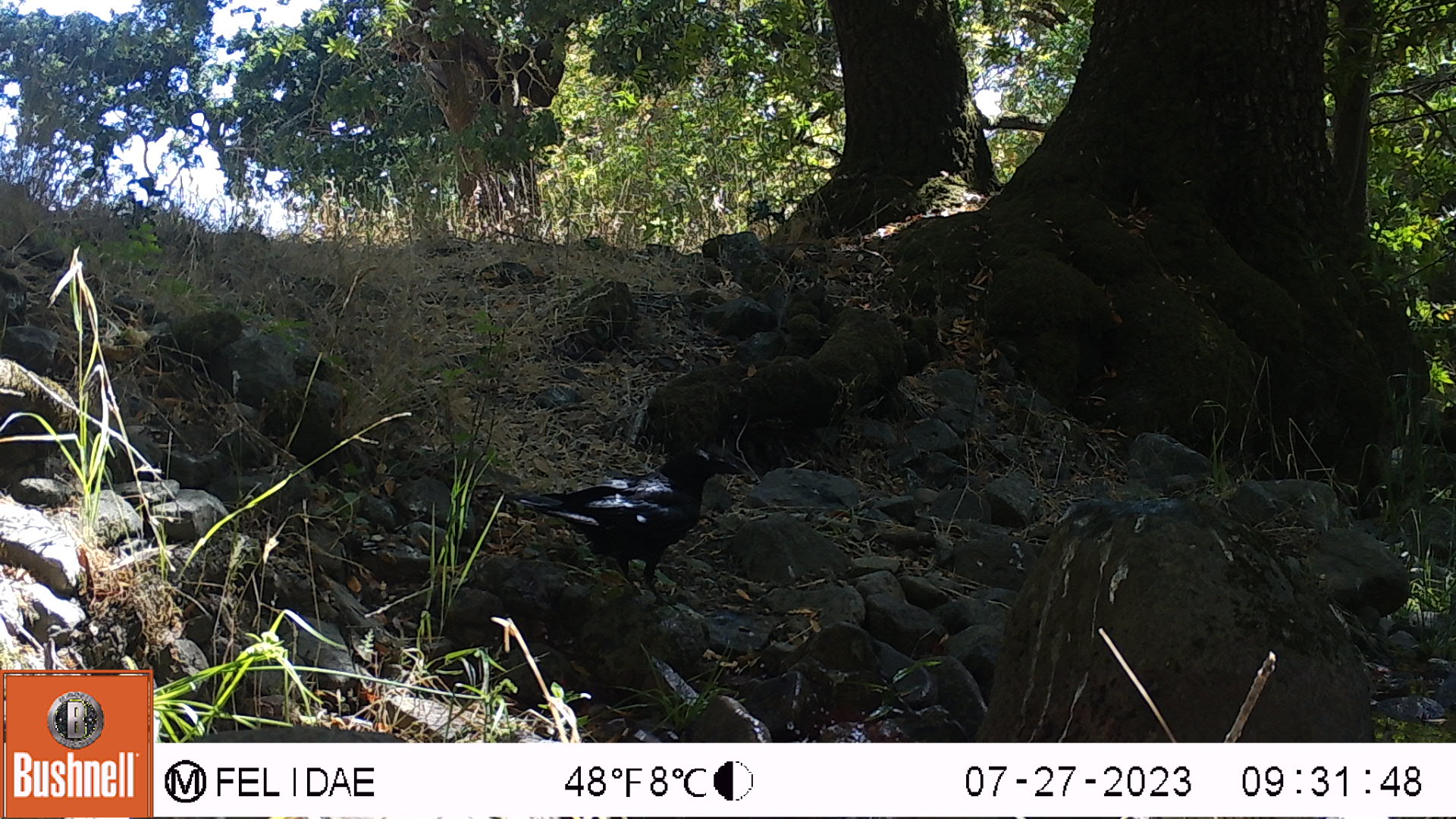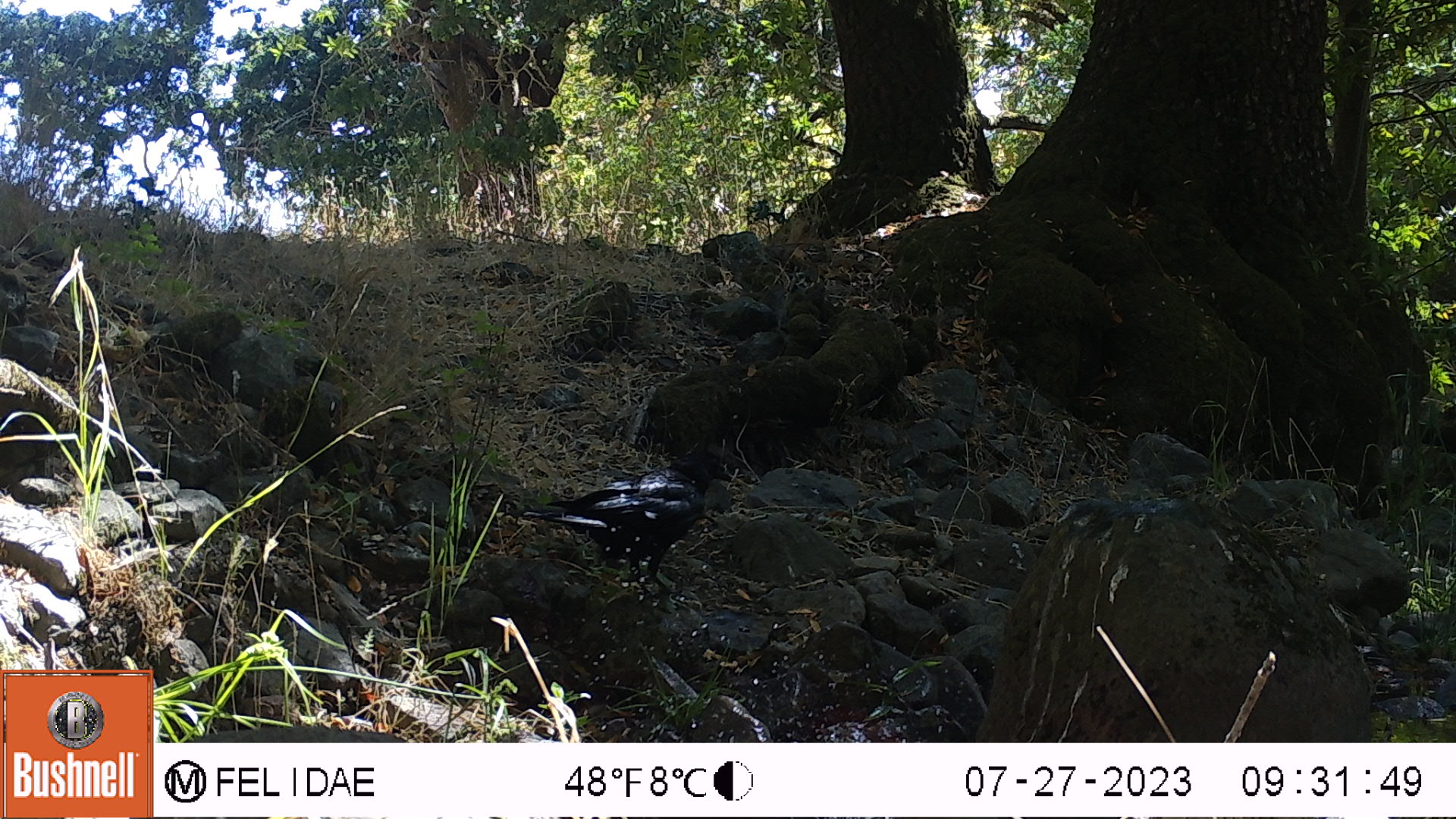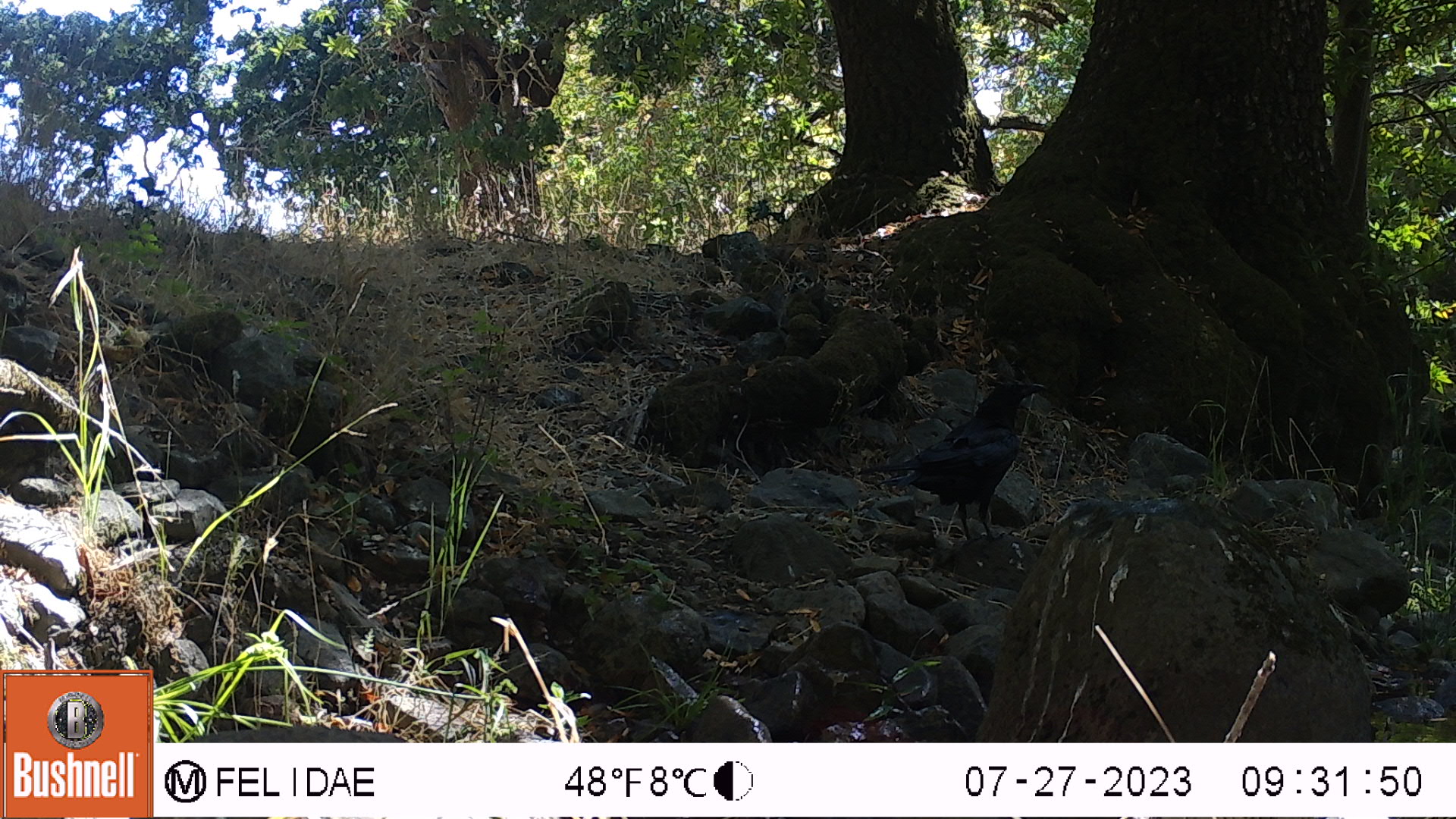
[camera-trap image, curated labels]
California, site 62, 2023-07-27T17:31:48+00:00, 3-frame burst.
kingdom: Animalia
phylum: Chordata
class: Aves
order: Passeriformes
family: Corvidae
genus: Corvus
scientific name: Corvus brachyrhynchos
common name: american crow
American crow (Corvus brachyrhynchos).